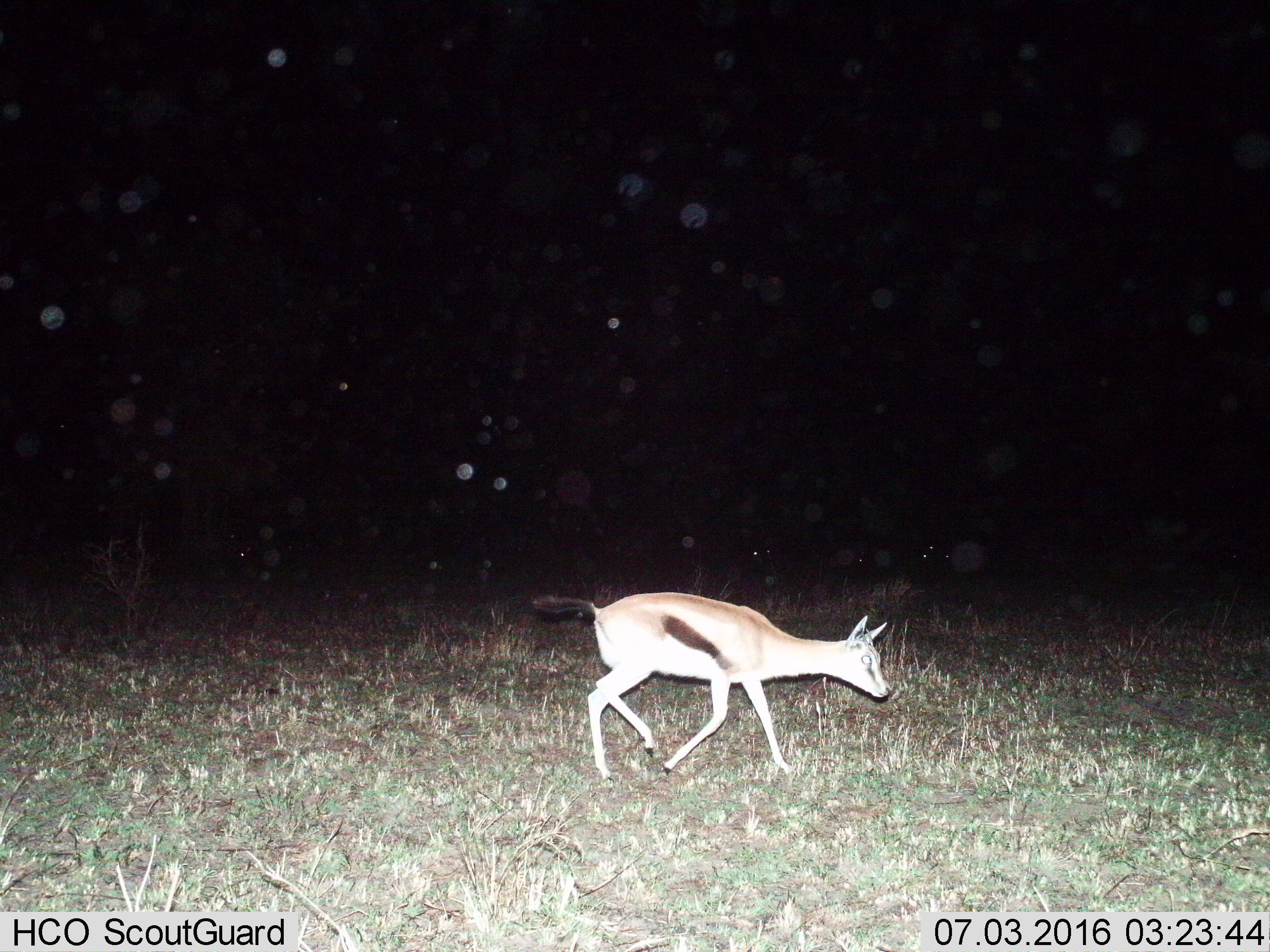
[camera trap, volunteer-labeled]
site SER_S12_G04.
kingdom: Animalia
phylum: Chordata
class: Mammalia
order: Artiodactyla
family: Bovidae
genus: Eudorcas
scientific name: Eudorcas thomsonii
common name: thomson's gazelle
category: gazellethomsons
Gazellethomsons (thomson's gazelle) (Eudorcas thomsonii), count 1. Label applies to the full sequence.